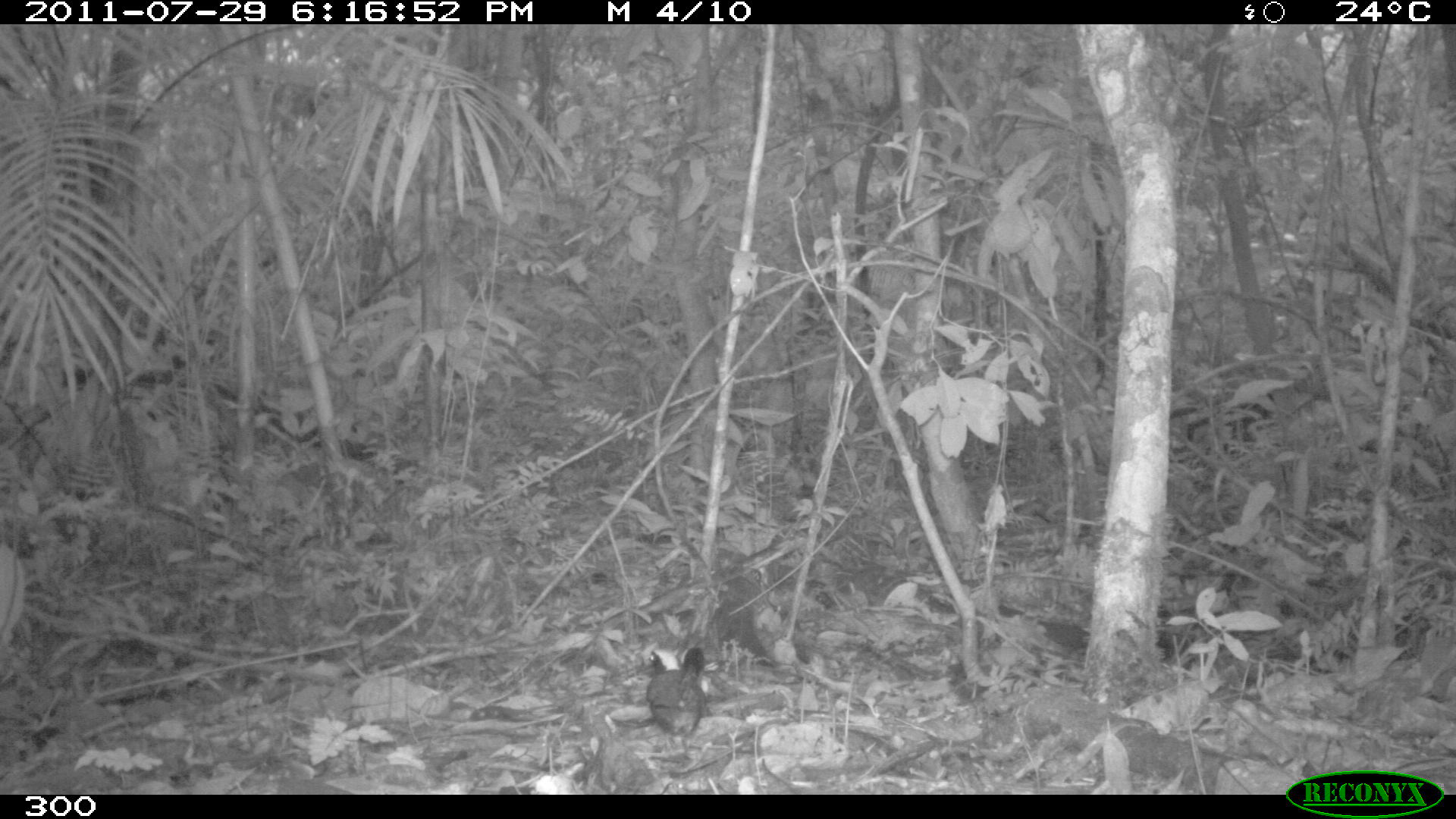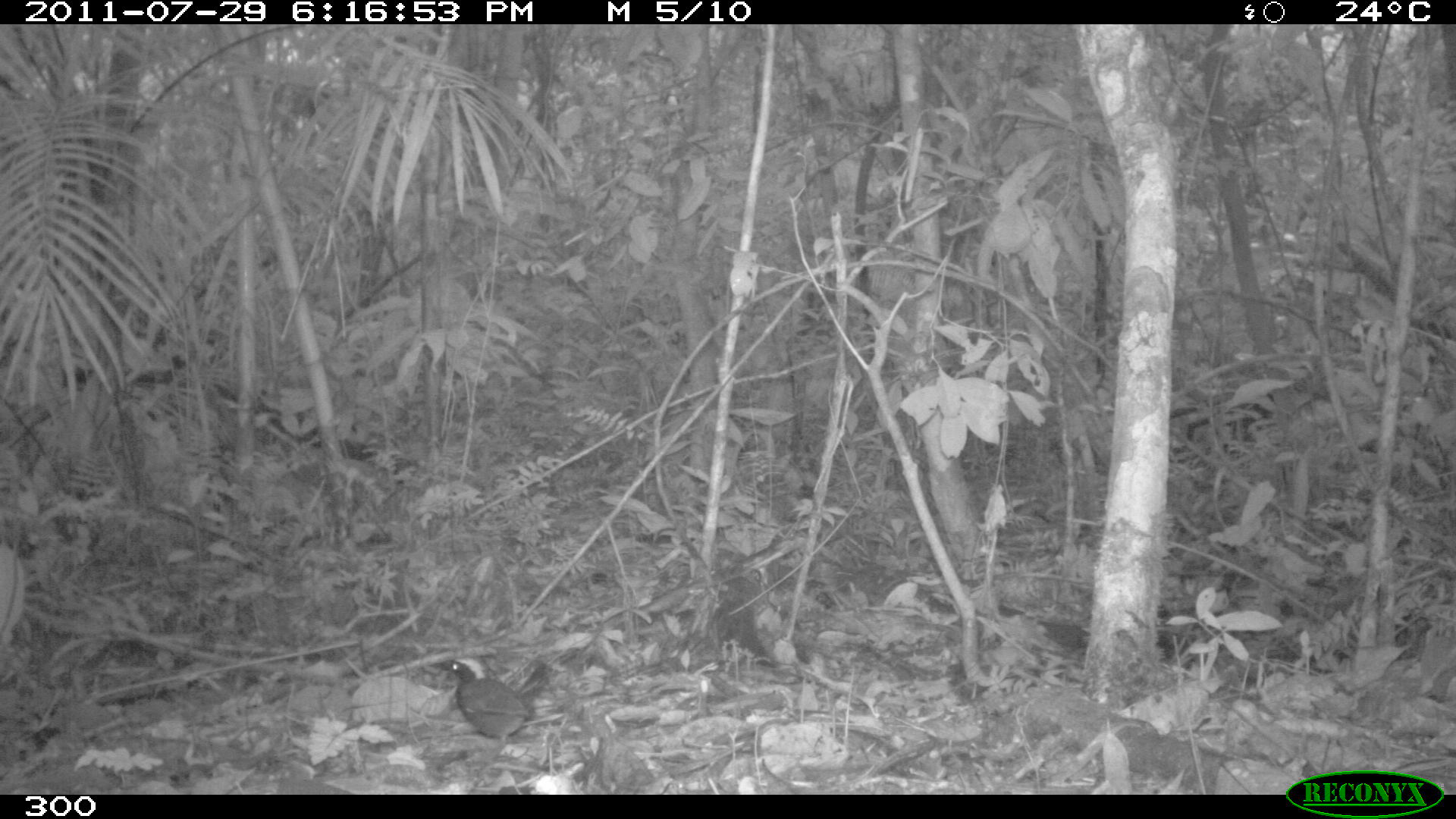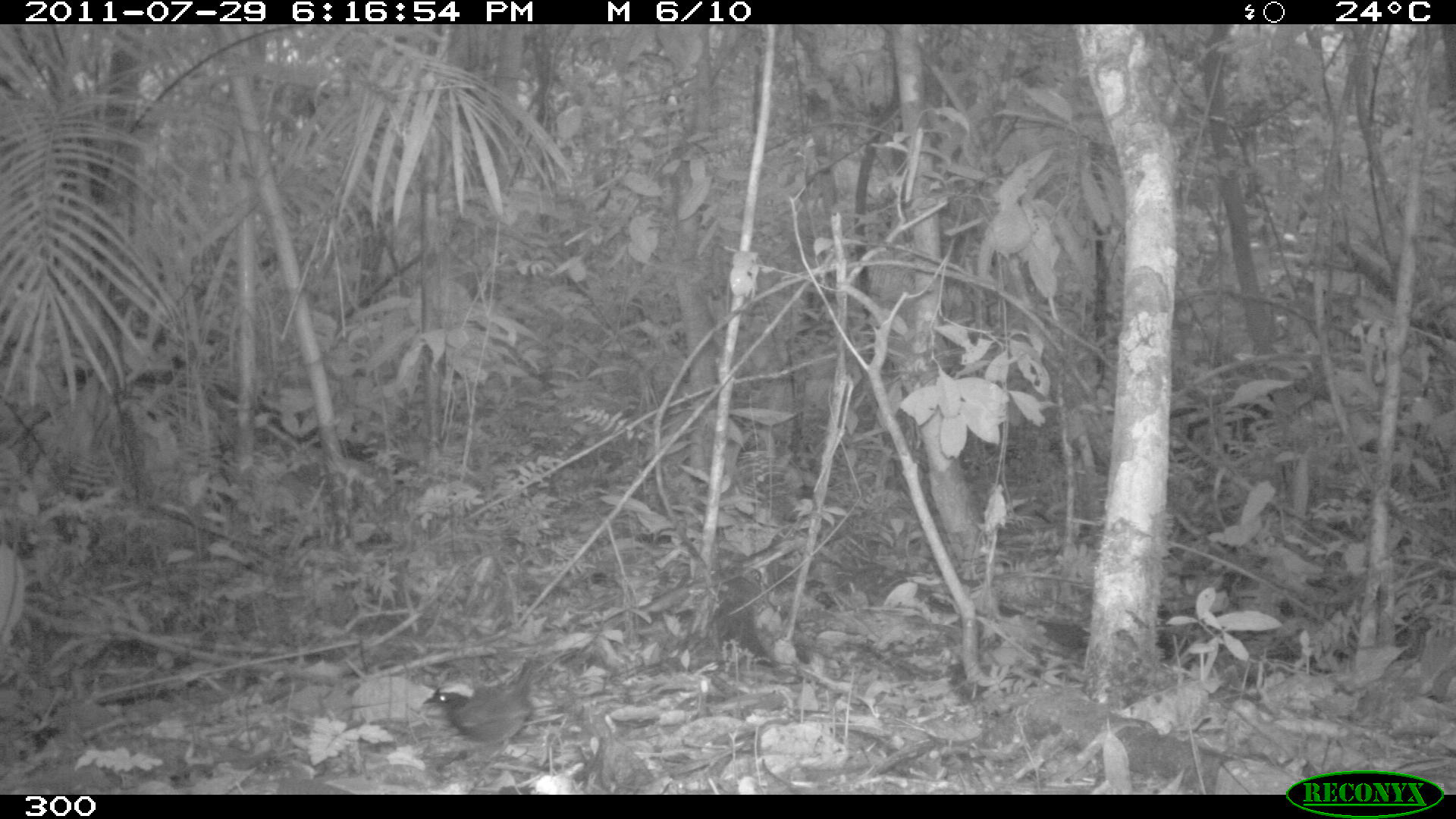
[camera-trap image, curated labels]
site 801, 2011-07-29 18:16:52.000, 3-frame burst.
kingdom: Animalia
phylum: Chordata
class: Aves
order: Passeriformes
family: Formicariidae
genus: Formicarius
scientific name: Formicarius analis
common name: black-faced antthrush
Formicarius analis (black-faced antthrush).